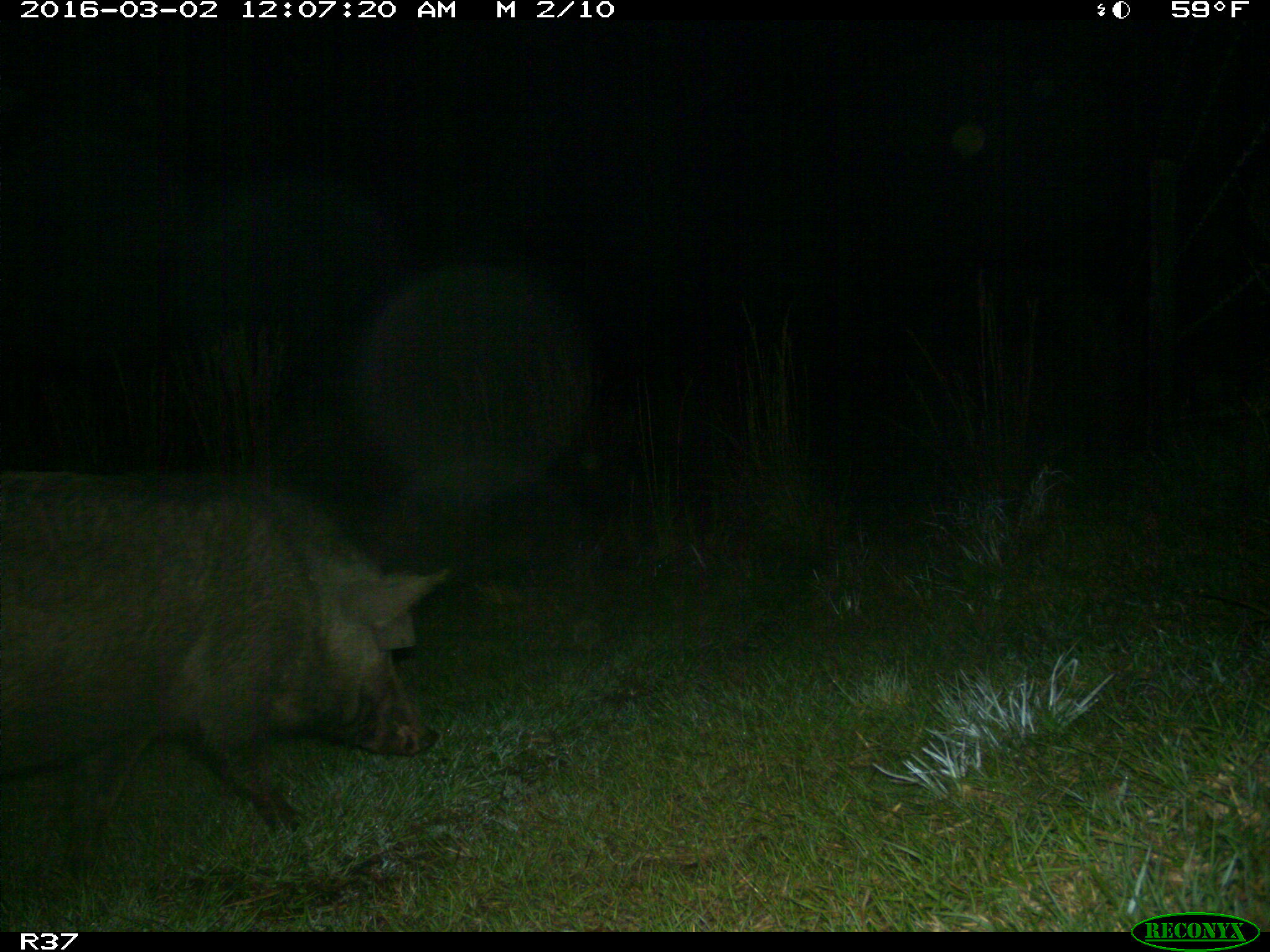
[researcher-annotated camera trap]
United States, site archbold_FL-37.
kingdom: Animalia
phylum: Chordata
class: Mammalia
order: Artiodactyla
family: Suidae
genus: Sus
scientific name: Sus scrofa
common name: wild boar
Sus scrofa (wild boar).